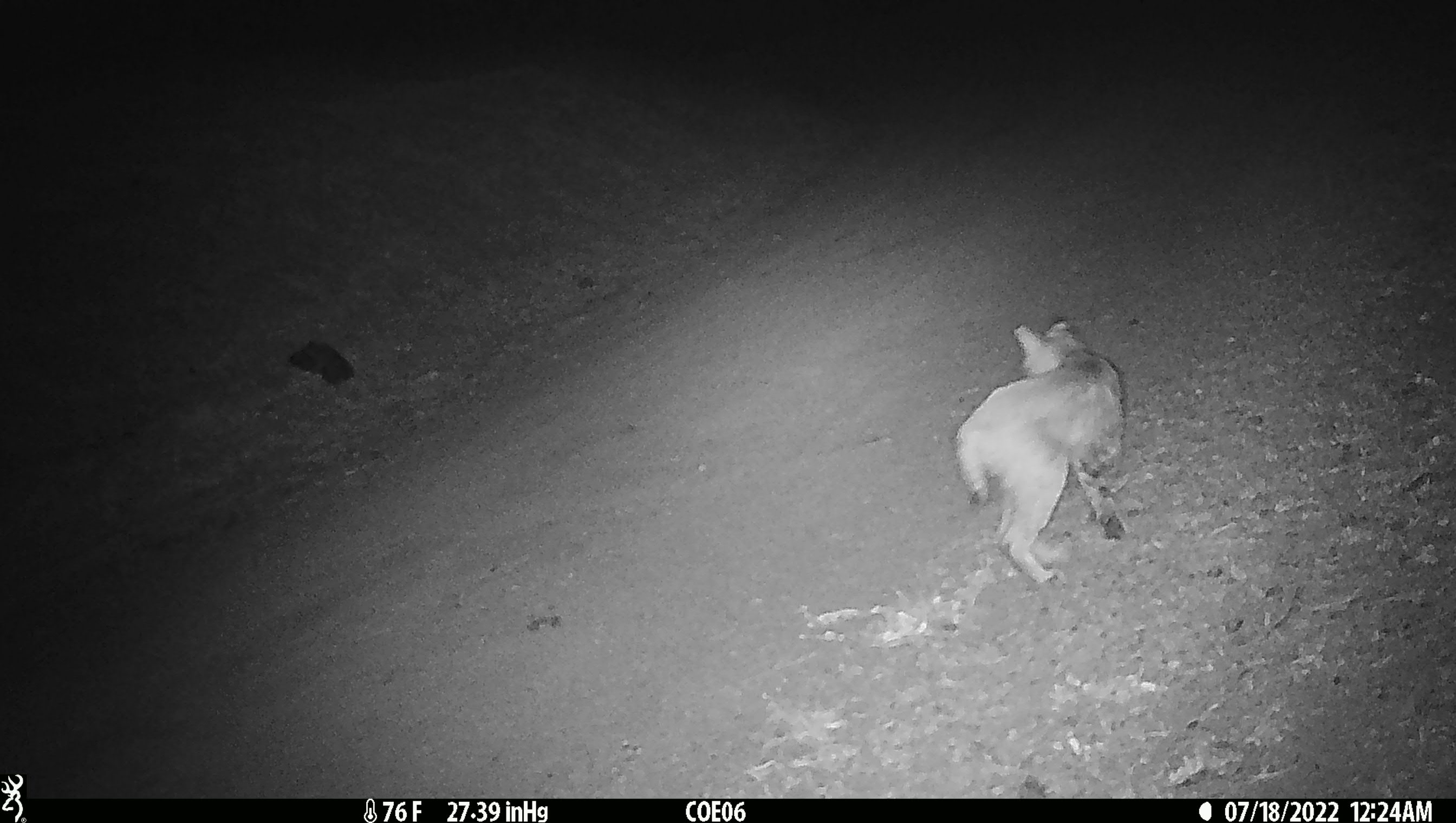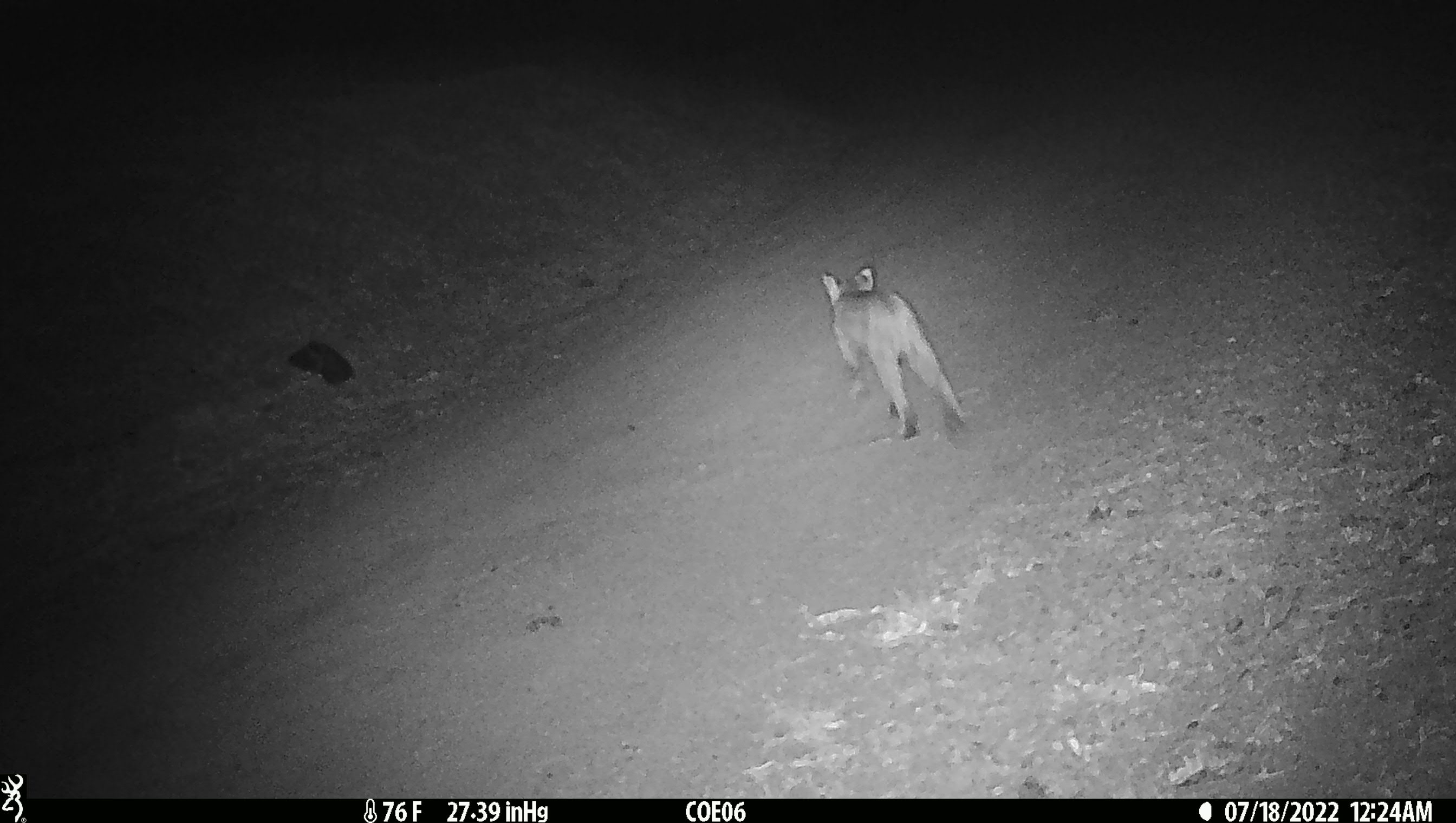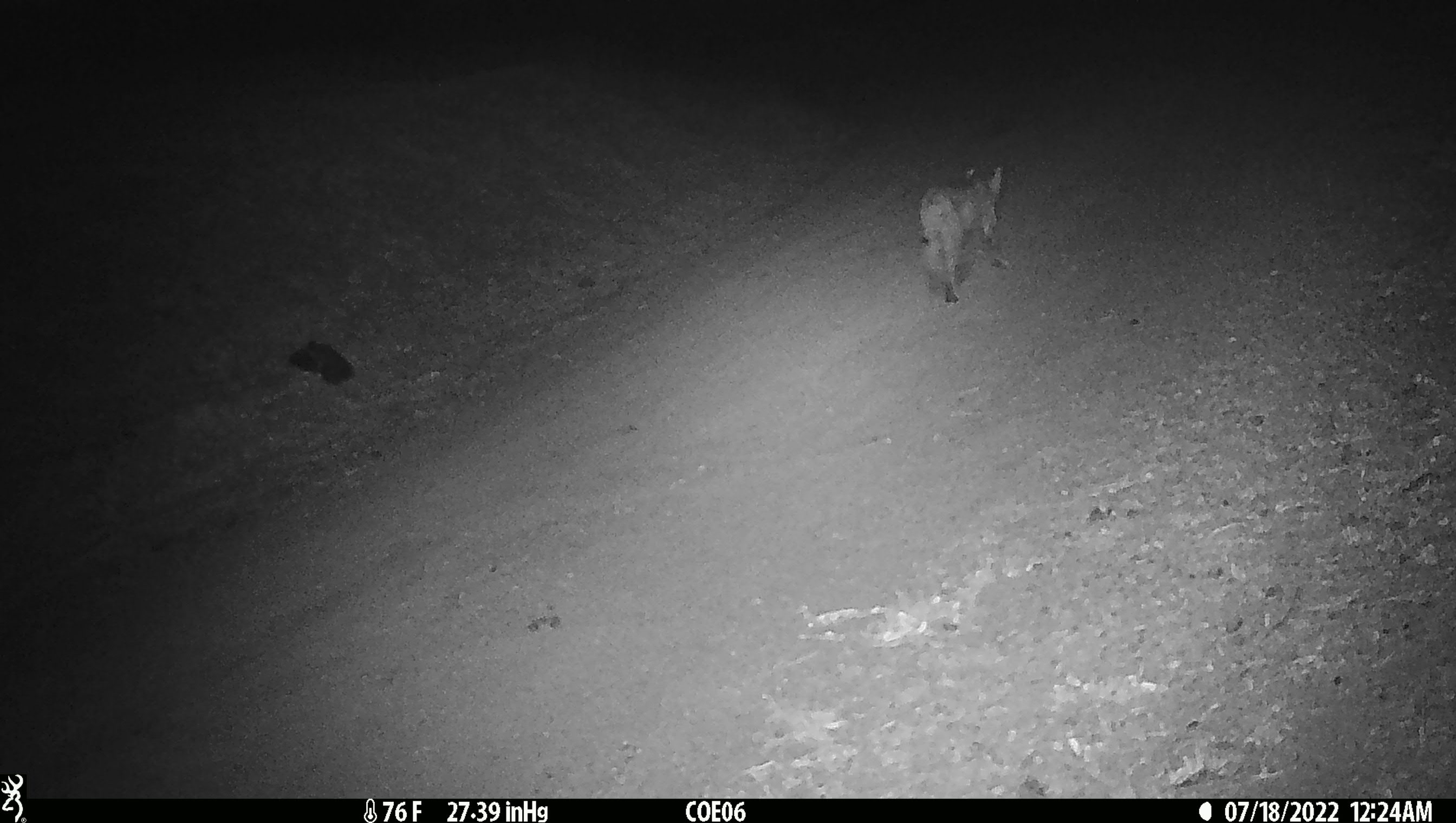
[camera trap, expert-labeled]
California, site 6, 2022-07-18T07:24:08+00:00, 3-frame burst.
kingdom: Animalia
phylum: Chordata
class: Mammalia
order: Carnivora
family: Felidae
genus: Lynx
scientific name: Lynx rufus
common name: bobcat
Bobcat (Lynx rufus).